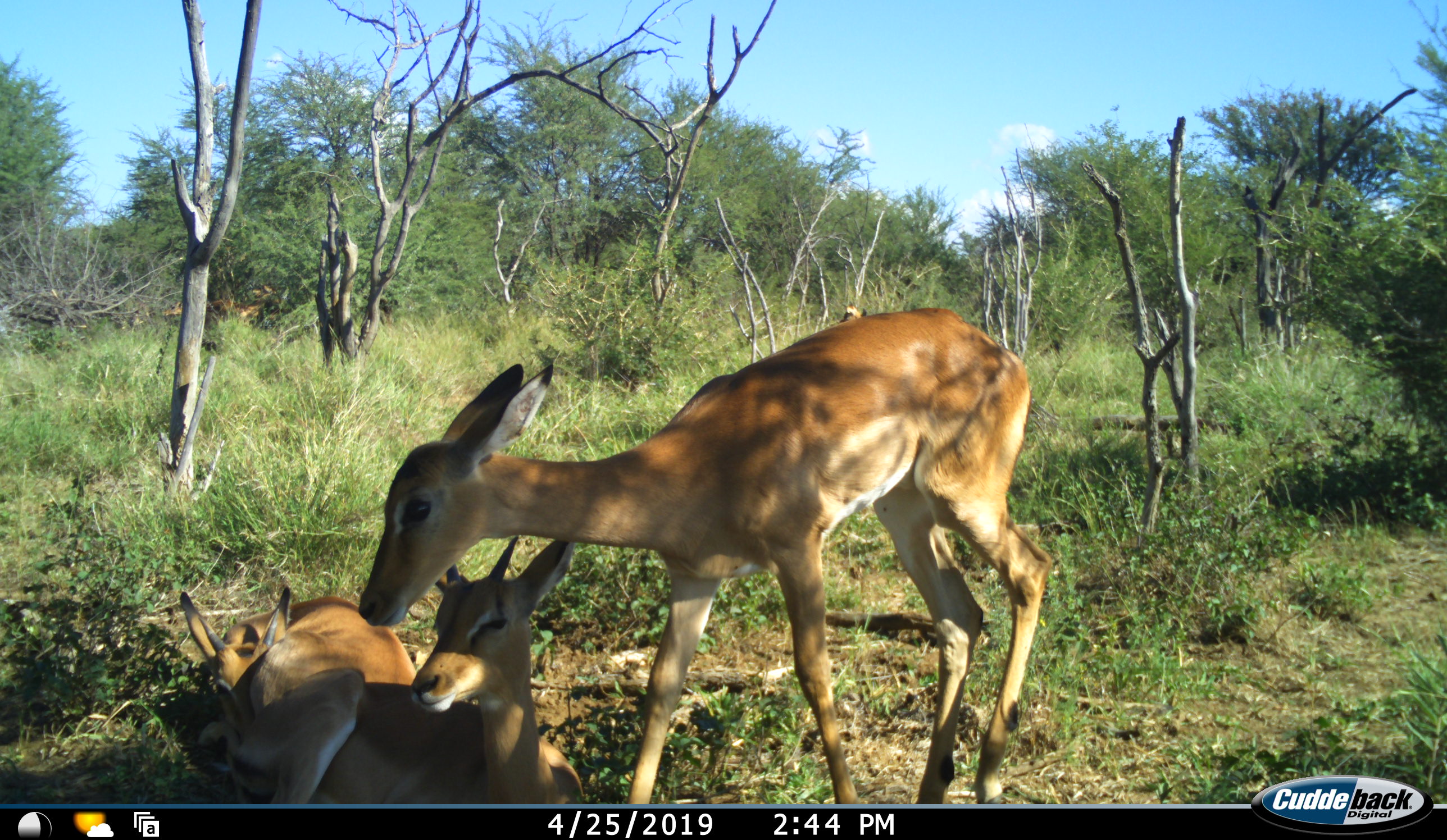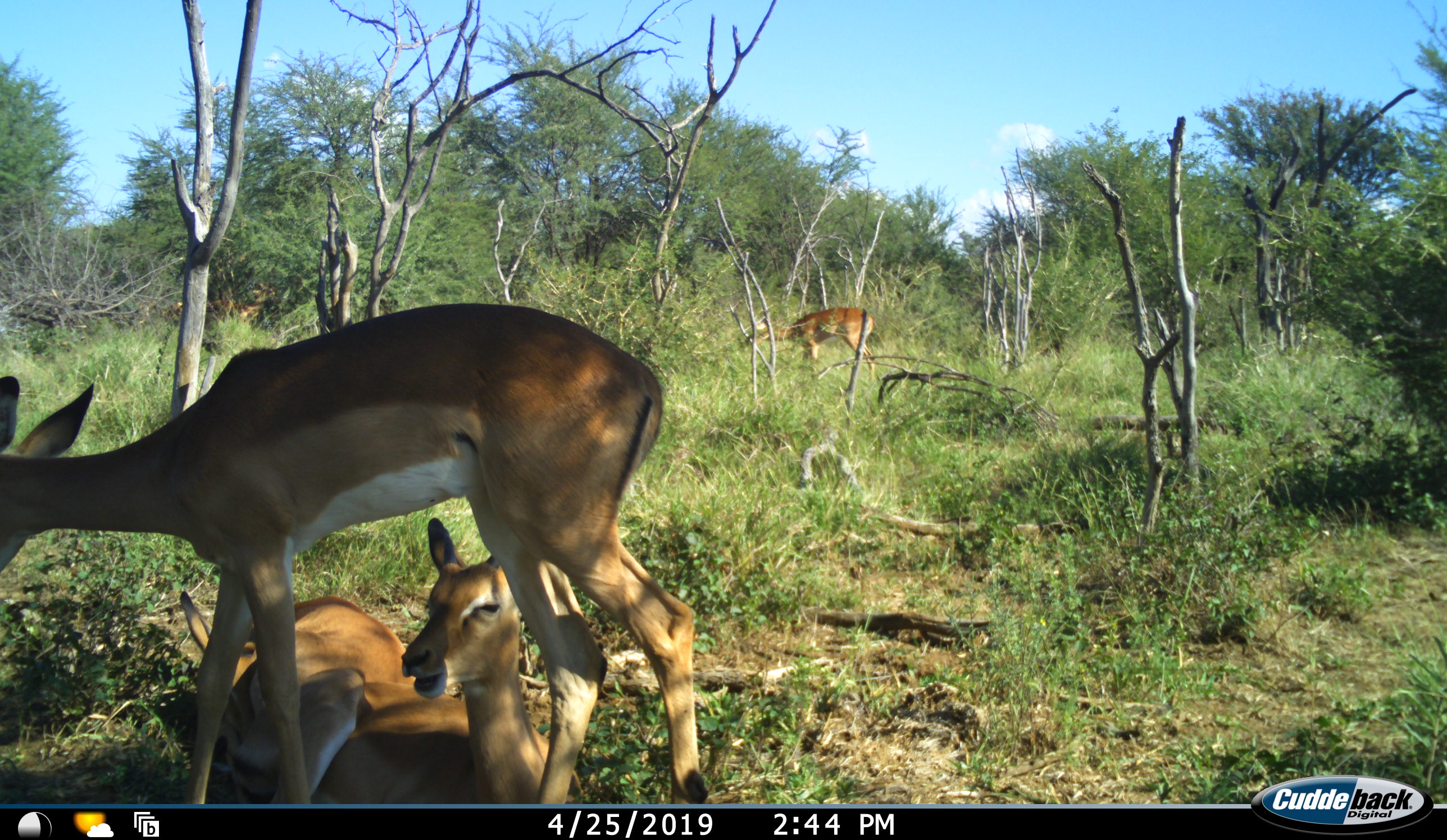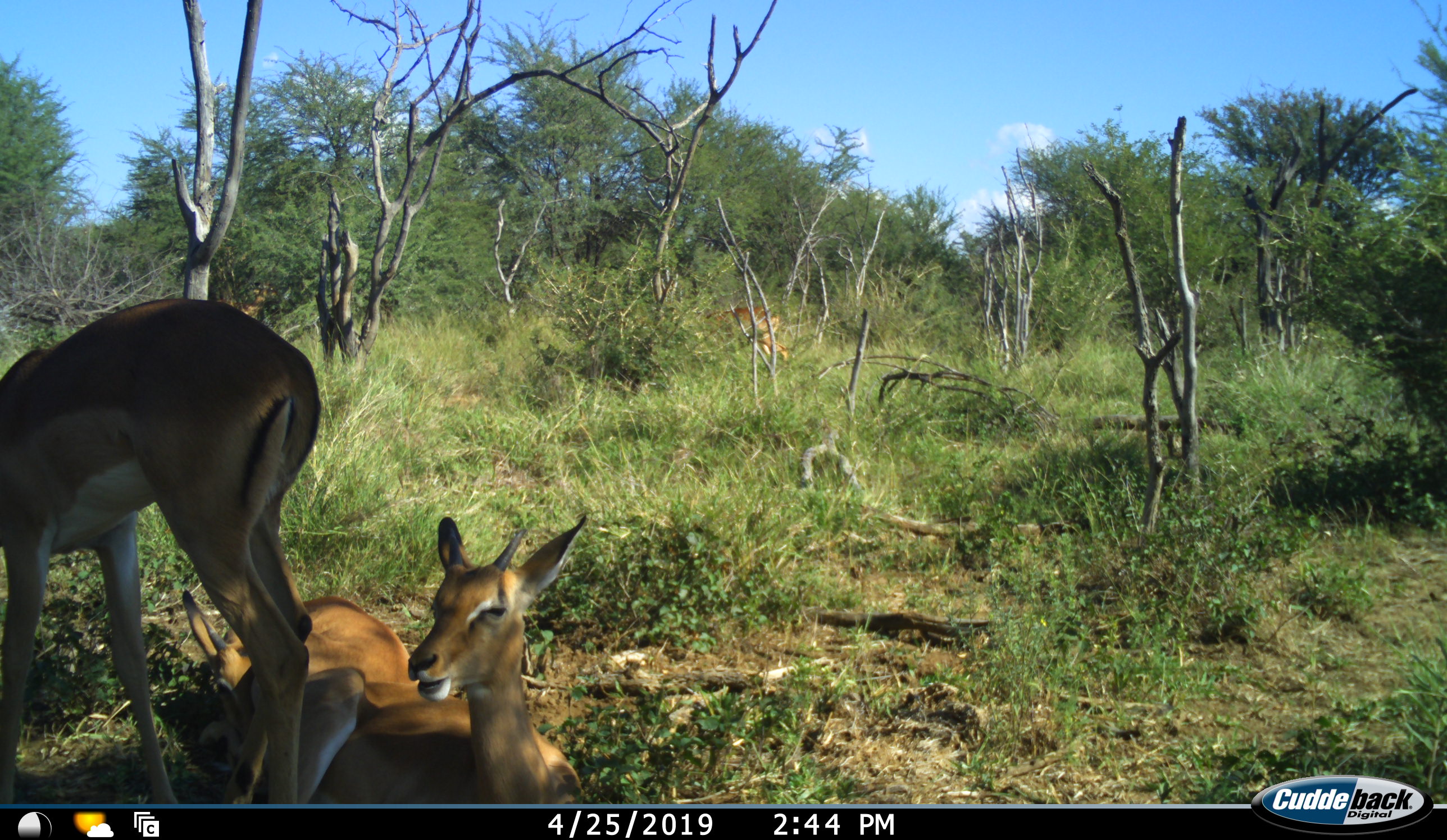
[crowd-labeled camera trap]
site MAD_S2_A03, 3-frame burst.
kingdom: Animalia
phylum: Chordata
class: Mammalia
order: Artiodactyla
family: Bovidae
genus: Aepyceros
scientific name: Aepyceros melampus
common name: impala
Impala (Aepyceros melampus), count 4. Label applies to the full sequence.